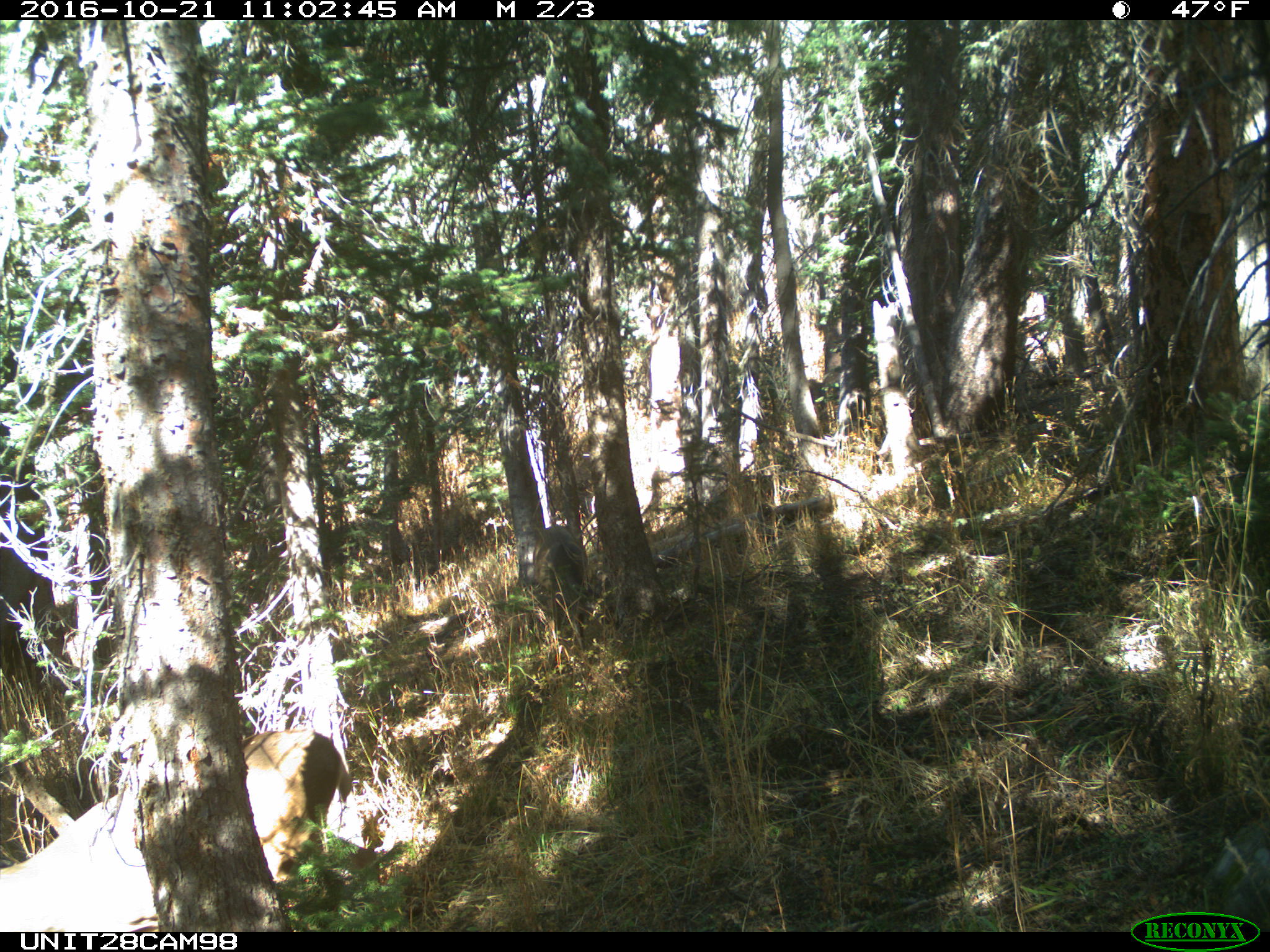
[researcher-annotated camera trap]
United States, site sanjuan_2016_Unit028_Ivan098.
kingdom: Animalia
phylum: Chordata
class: Mammalia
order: Artiodactyla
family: Cervidae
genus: Odocoileus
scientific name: Odocoileus hemionus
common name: mule deer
Odocoileus hemionus (mule deer).